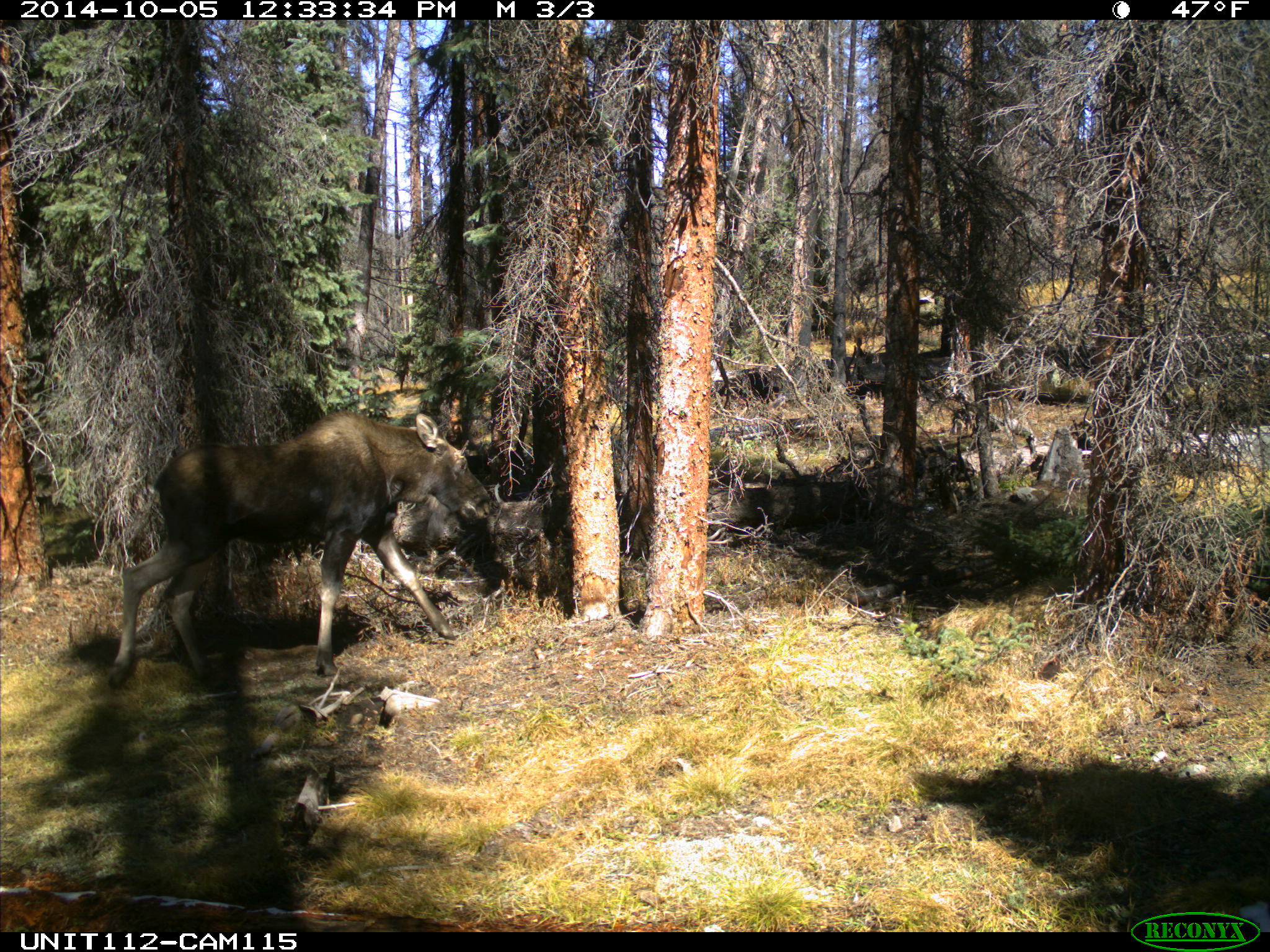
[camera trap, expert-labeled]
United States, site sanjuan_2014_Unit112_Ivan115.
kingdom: Animalia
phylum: Chordata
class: Mammalia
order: Artiodactyla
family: Cervidae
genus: Alces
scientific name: Alces alces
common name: moose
Alces alces (moose).